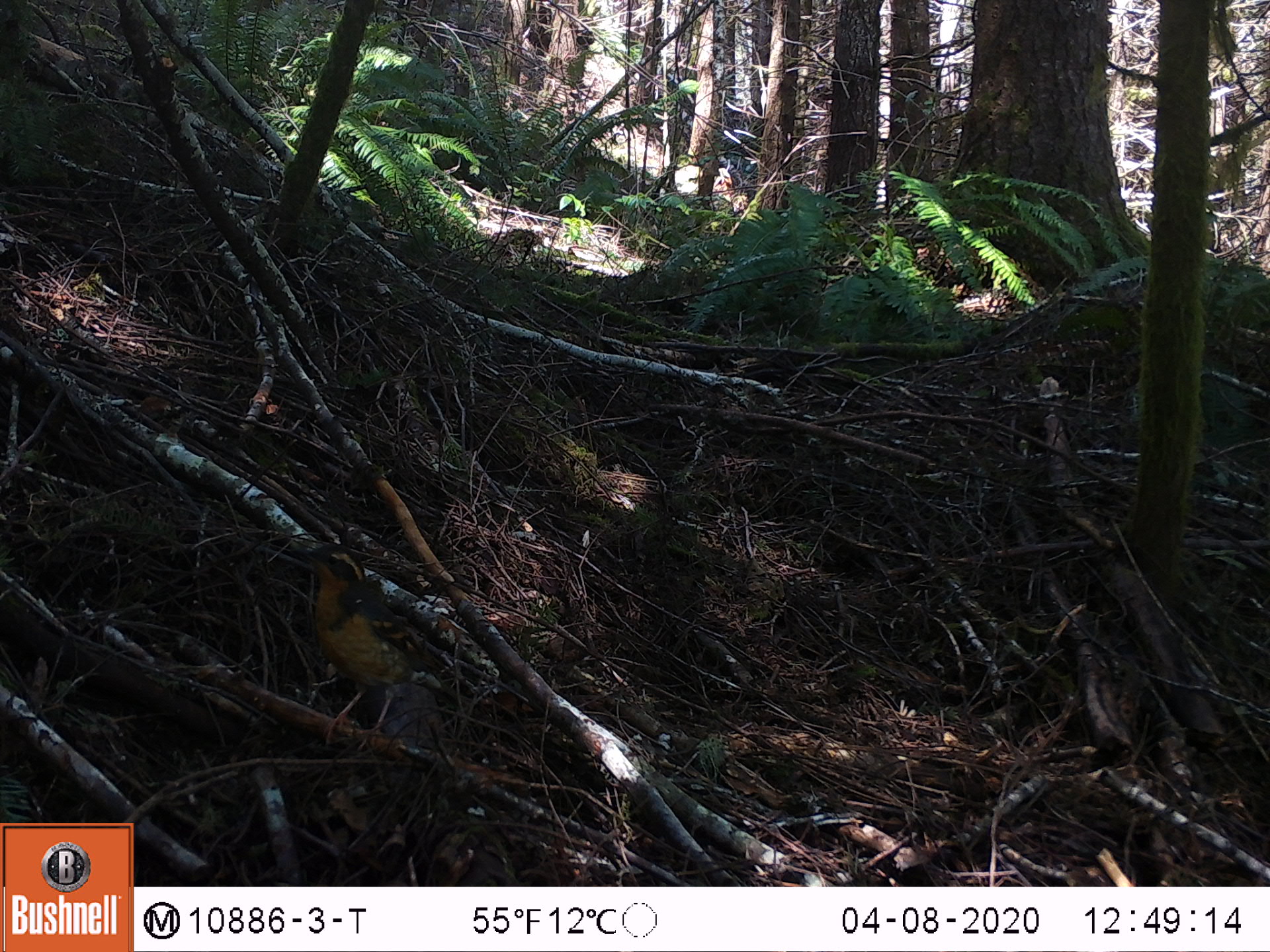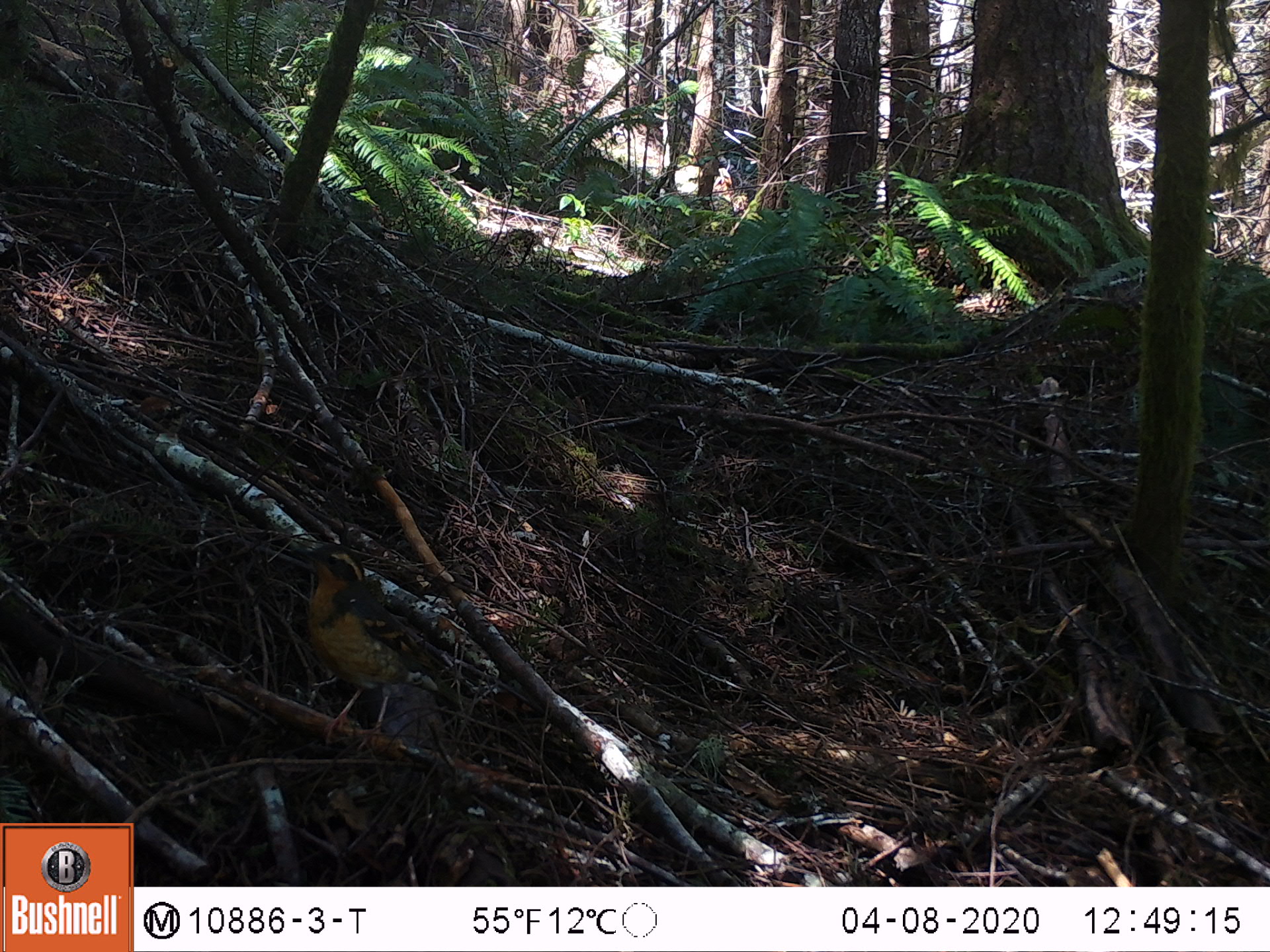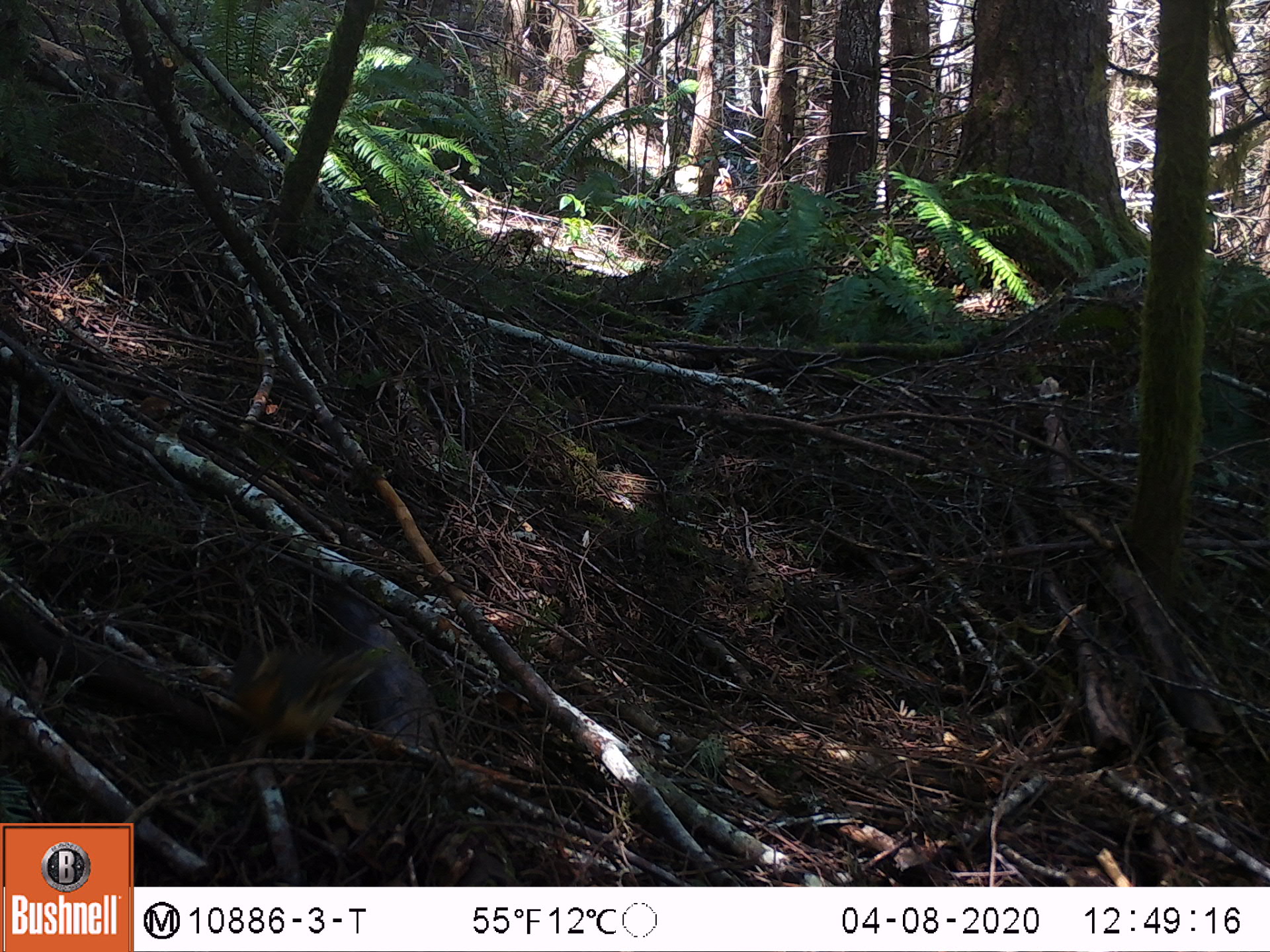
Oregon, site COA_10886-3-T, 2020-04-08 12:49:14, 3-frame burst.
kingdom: Animalia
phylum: Chordata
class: Aves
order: Passeriformes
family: Turdidae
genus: Ixoreus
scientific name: Ixoreus naevius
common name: varied thrush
Varied thrush (Ixoreus naevius).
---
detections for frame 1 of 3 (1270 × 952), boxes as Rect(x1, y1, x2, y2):
varied thrush: Rect(298, 533, 453, 736)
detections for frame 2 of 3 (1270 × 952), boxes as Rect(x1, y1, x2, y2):
varied thrush: Rect(296, 539, 454, 736)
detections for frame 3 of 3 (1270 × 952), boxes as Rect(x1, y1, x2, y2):
varied thrush: Rect(229, 643, 384, 767)